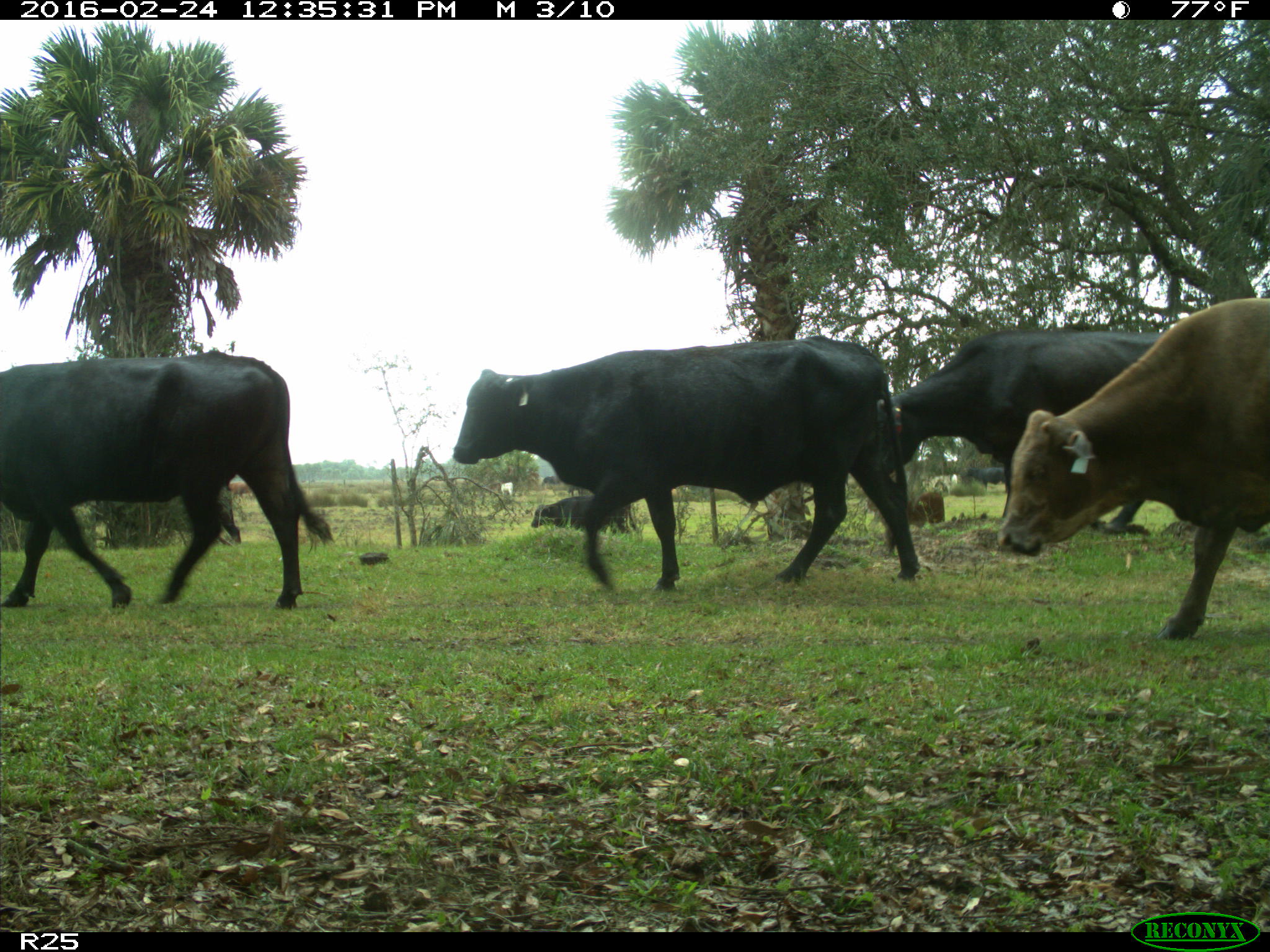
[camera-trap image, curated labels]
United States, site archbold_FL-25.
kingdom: Animalia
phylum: Chordata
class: Mammalia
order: Artiodactyla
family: Bovidae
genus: Bos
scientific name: Bos taurus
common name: domestic cow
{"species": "Bos taurus (domestic cow)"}